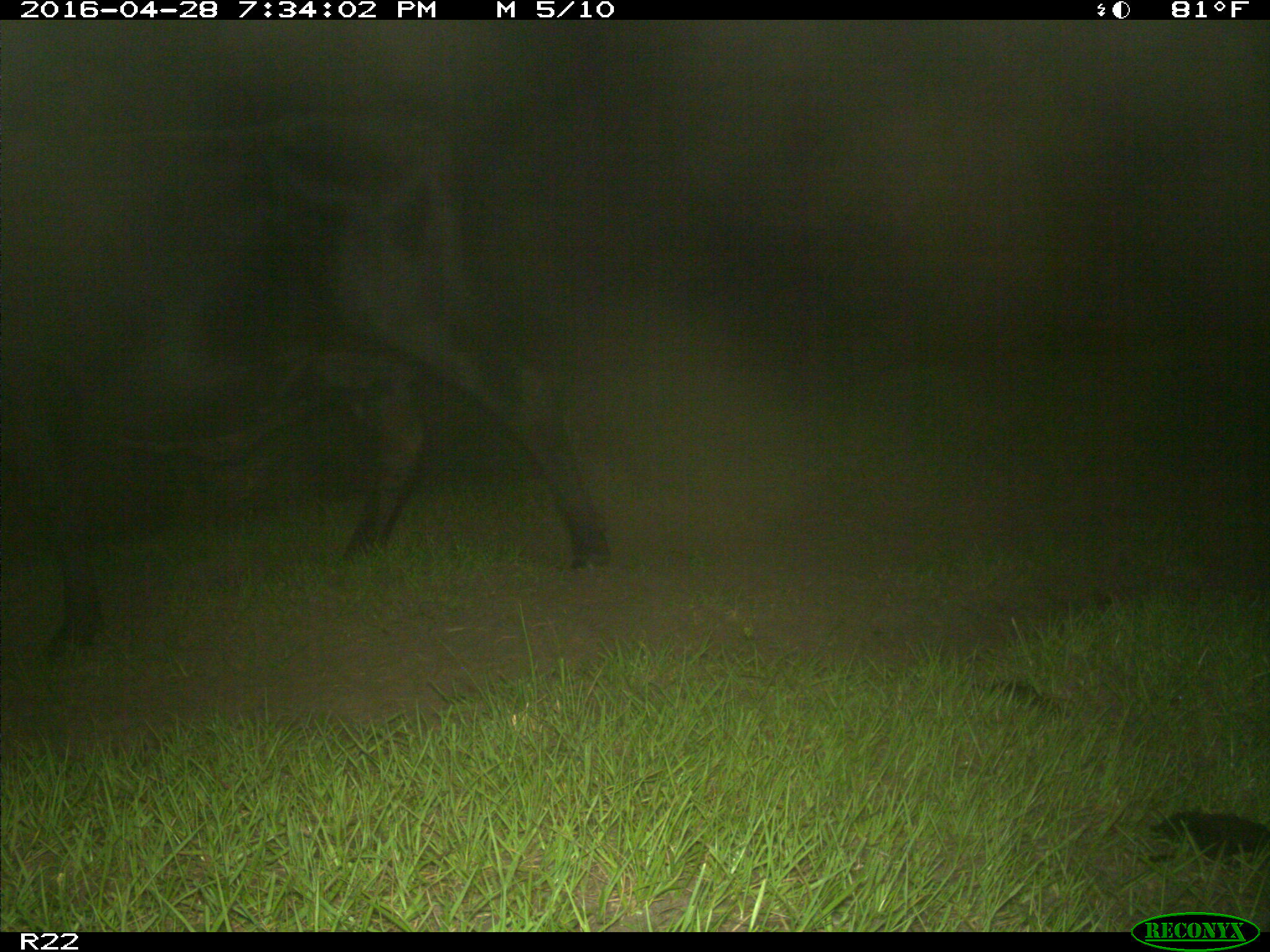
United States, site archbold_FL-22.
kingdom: Animalia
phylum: Chordata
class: Mammalia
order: Artiodactyla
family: Bovidae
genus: Bos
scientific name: Bos taurus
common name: domestic cow